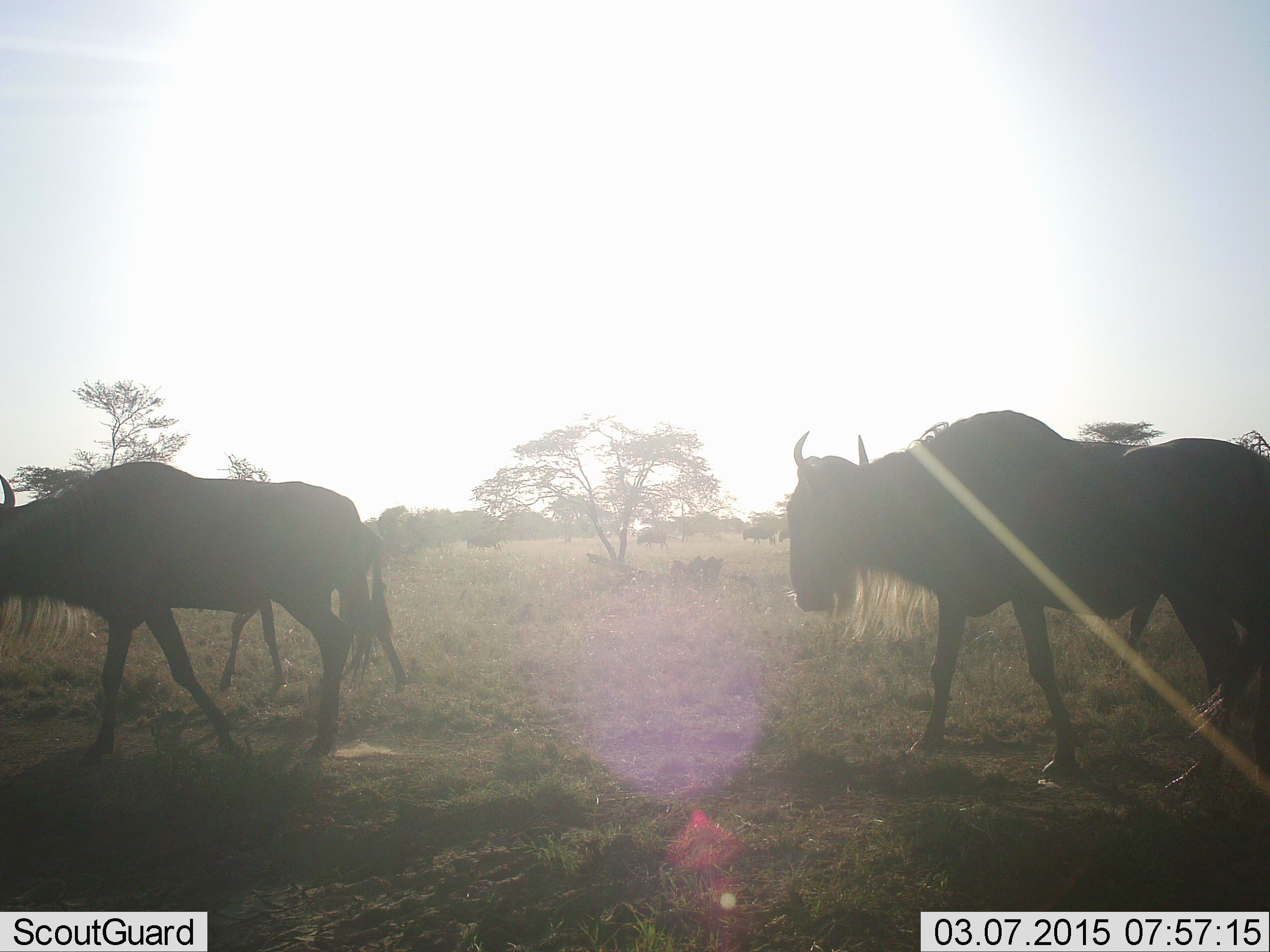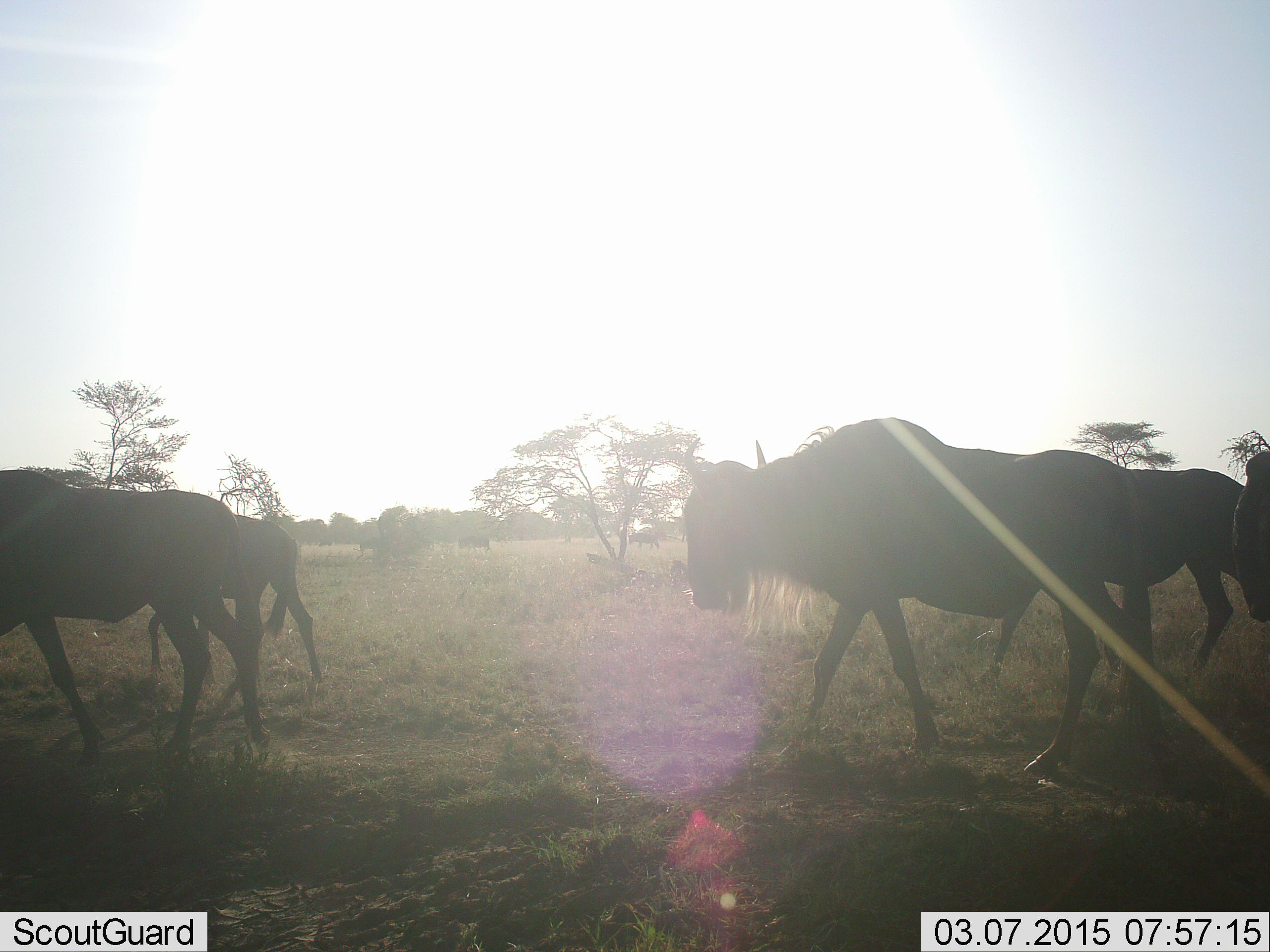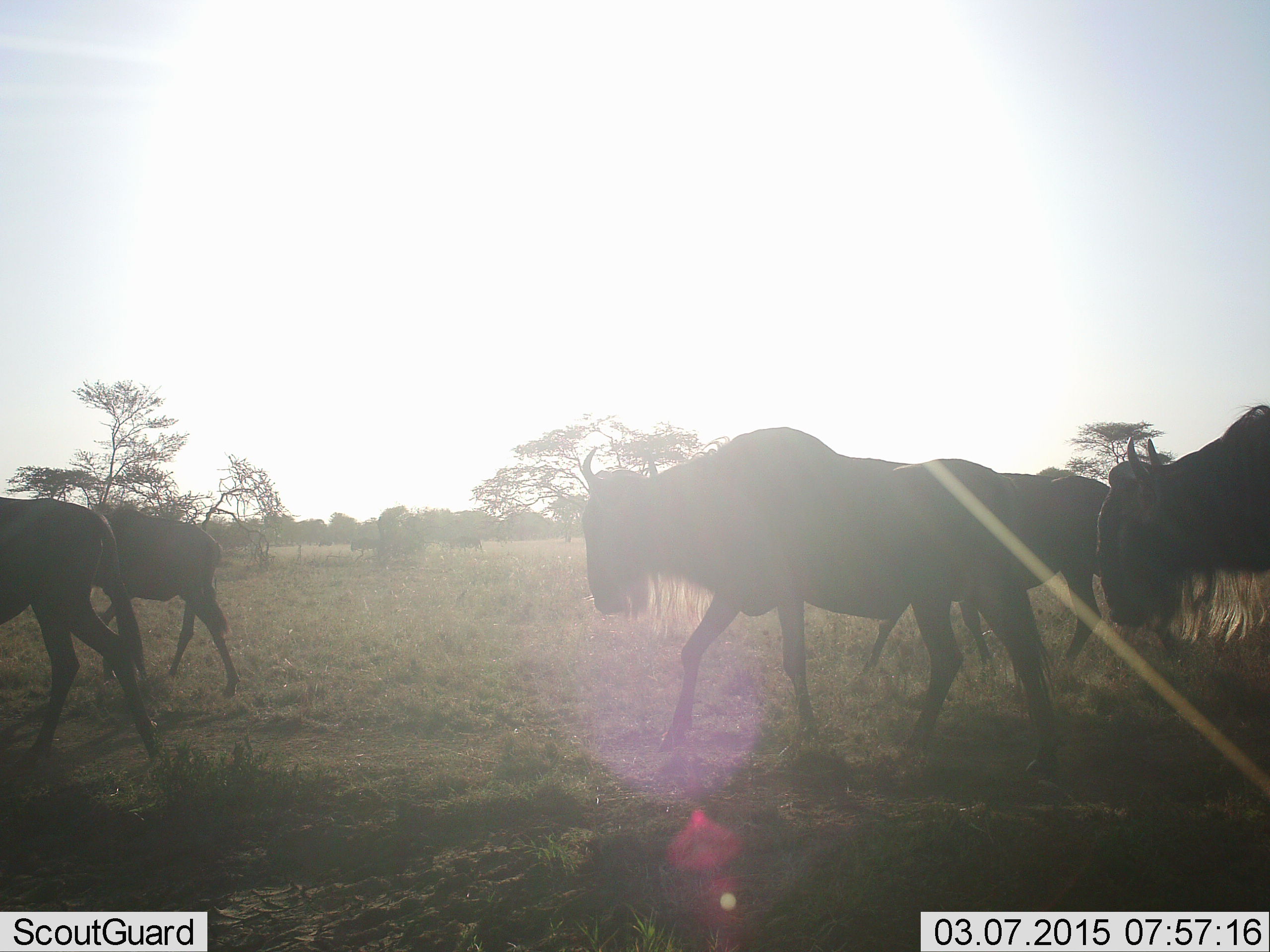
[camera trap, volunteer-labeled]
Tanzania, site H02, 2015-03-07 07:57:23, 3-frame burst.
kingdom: Animalia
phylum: Chordata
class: Mammalia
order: Artiodactyla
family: Bovidae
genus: Connochaetes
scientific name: Connochaetes taurinus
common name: blue wildebeest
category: wildebeest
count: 6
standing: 0%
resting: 0%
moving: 100%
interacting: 0%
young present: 20%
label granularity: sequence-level